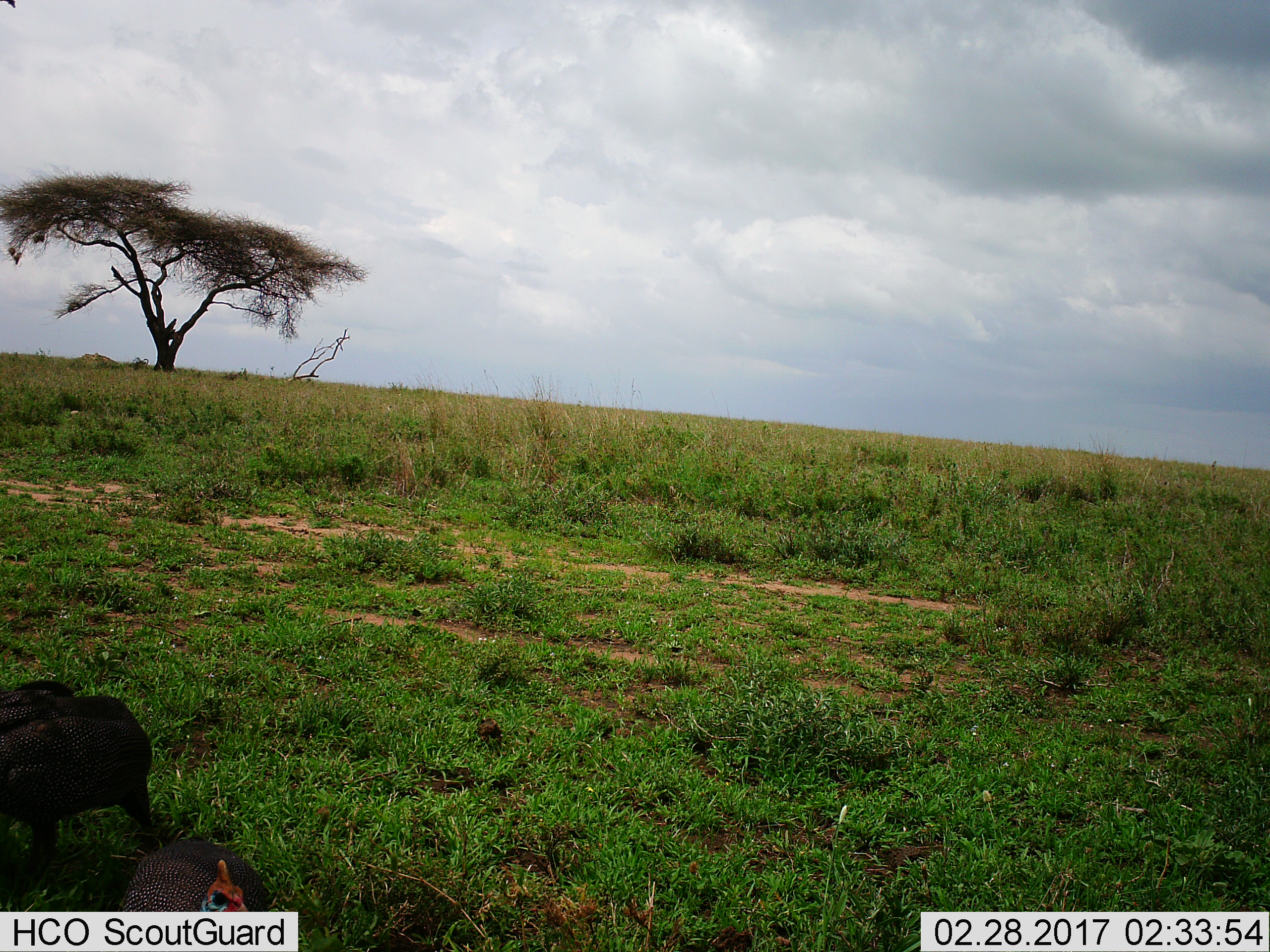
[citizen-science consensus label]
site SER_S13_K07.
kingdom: Animalia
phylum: Chordata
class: Aves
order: Galliformes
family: Numididae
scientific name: Numididae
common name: guineafowl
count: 2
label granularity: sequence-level